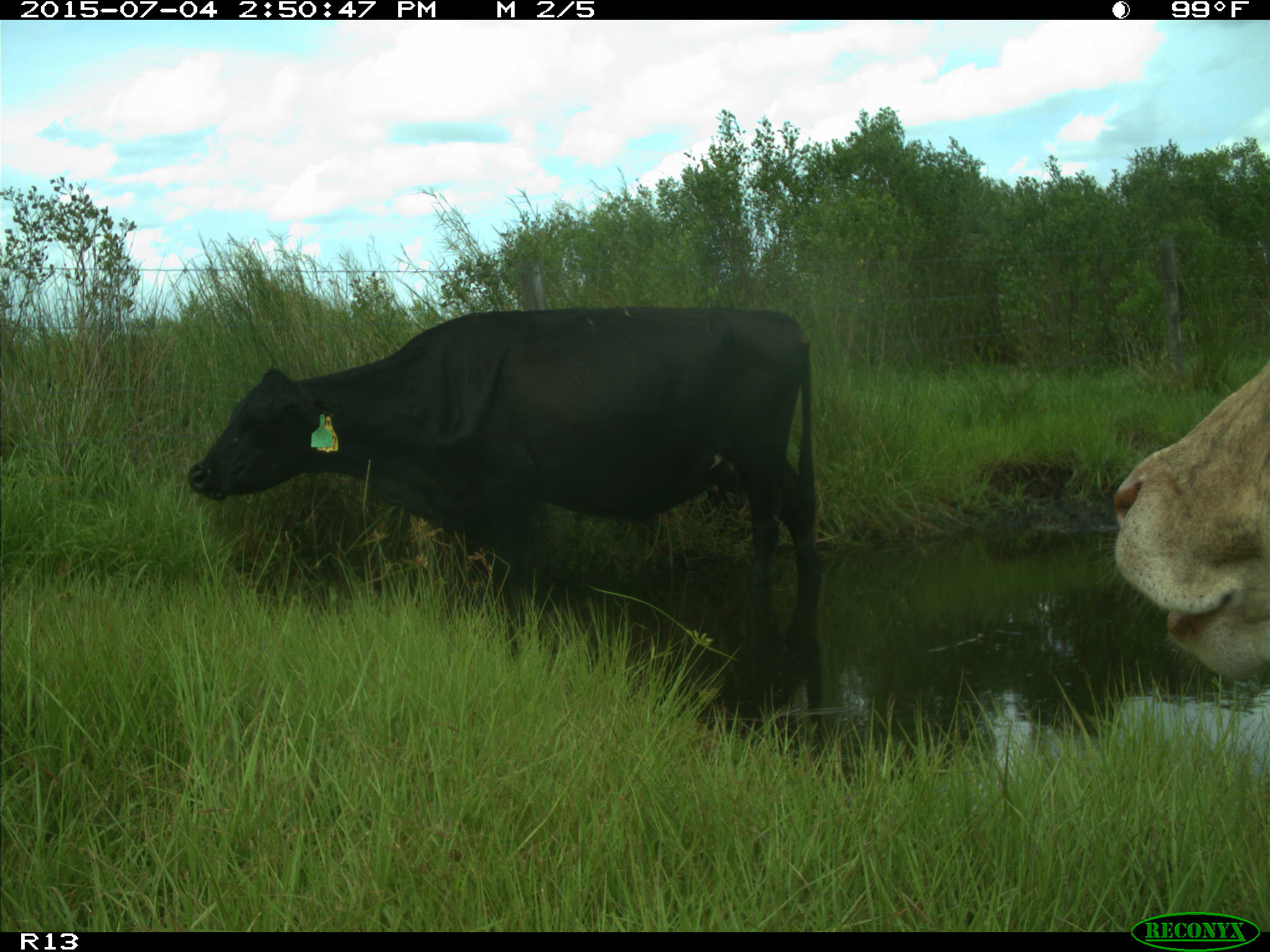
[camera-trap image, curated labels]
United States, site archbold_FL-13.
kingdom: Animalia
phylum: Chordata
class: Mammalia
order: Artiodactyla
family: Bovidae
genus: Bos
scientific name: Bos taurus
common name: domestic cow